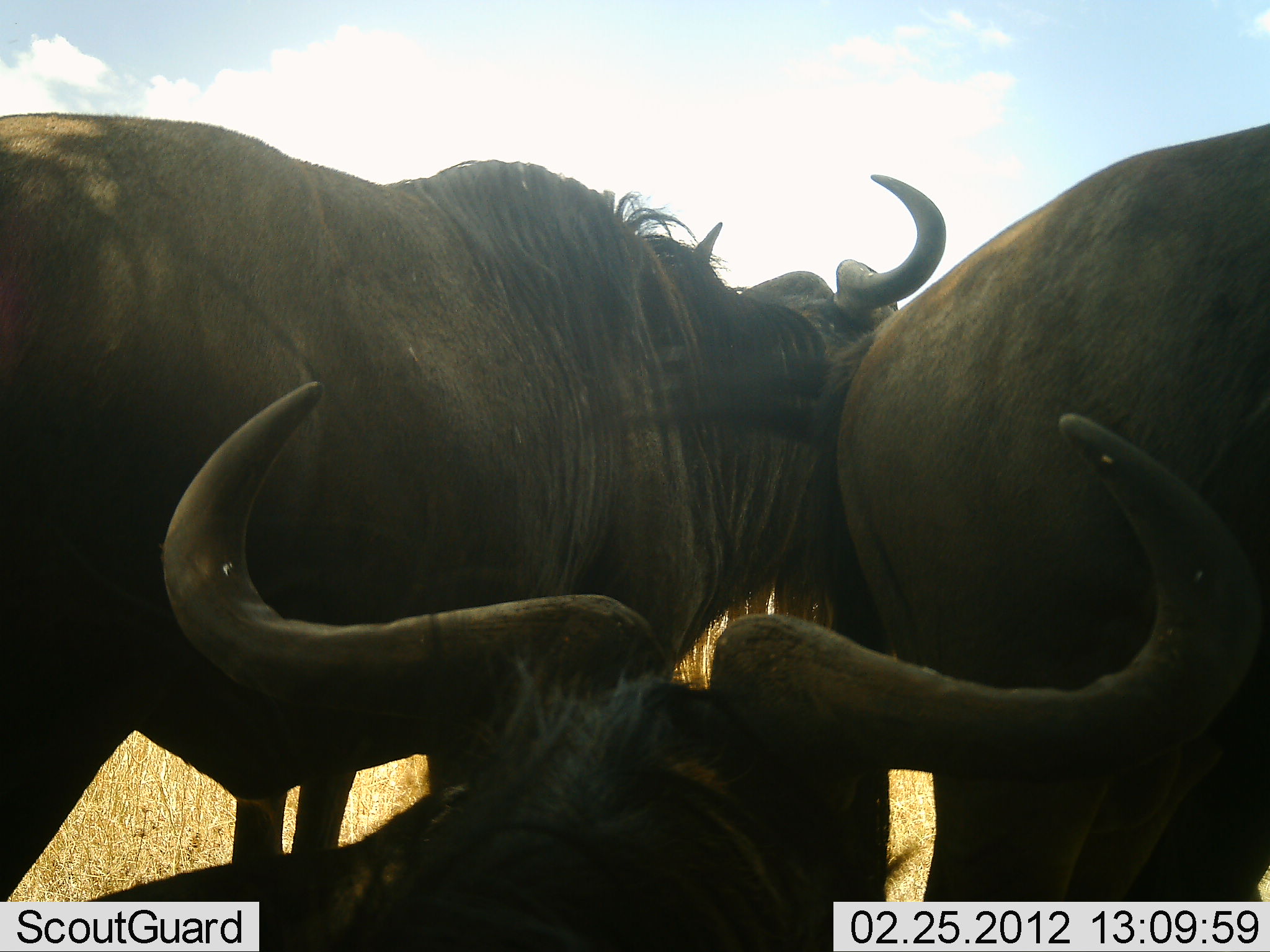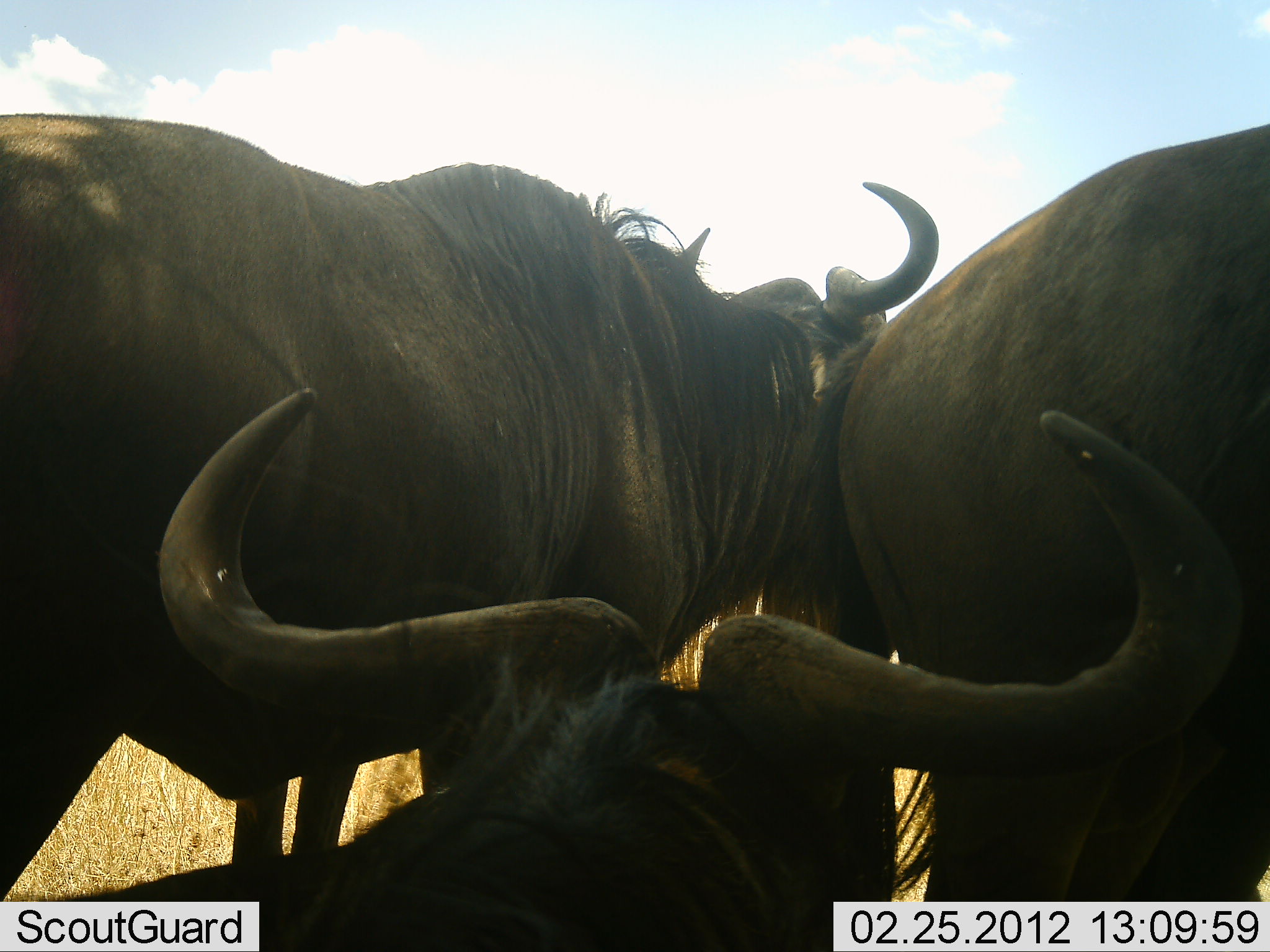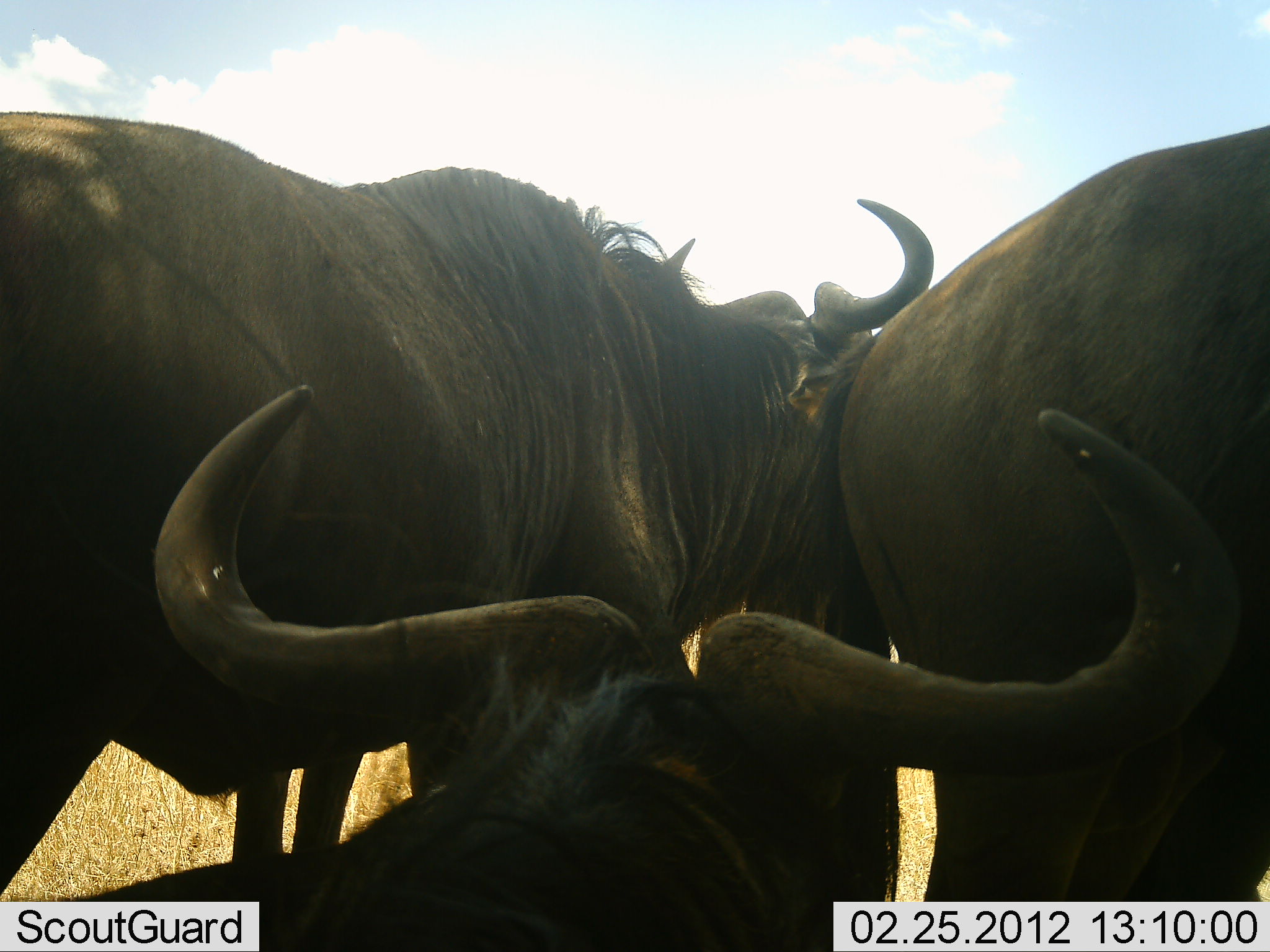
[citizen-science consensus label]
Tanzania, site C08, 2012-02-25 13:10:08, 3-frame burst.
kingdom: Animalia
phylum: Chordata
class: Mammalia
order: Artiodactyla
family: Bovidae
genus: Connochaetes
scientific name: Connochaetes taurinus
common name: blue wildebeest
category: wildebeest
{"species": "wildebeest (blue wildebeest) (Connochaetes taurinus)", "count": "3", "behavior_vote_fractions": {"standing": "75%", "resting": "75%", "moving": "0%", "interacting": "25%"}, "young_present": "0%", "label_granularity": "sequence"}